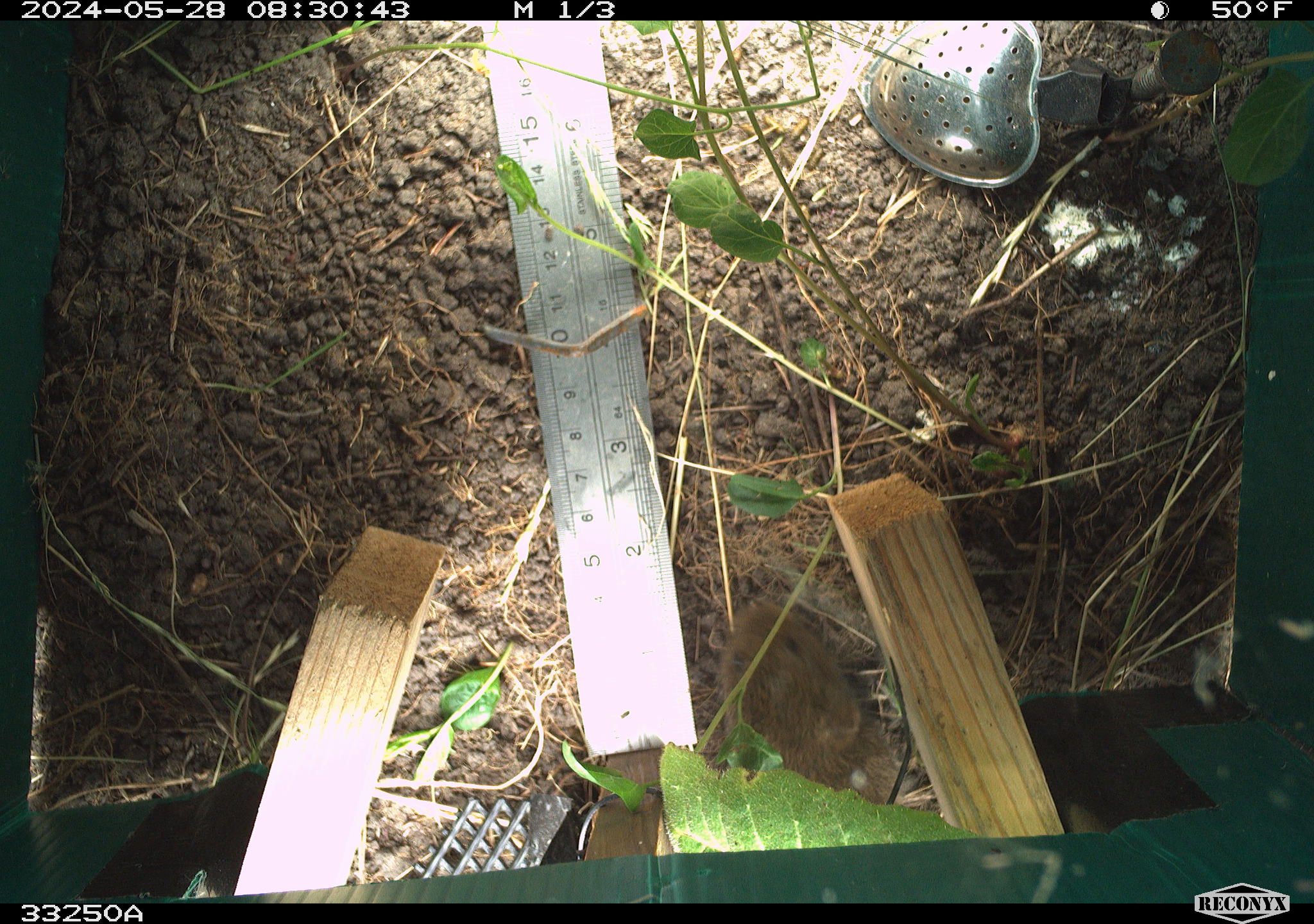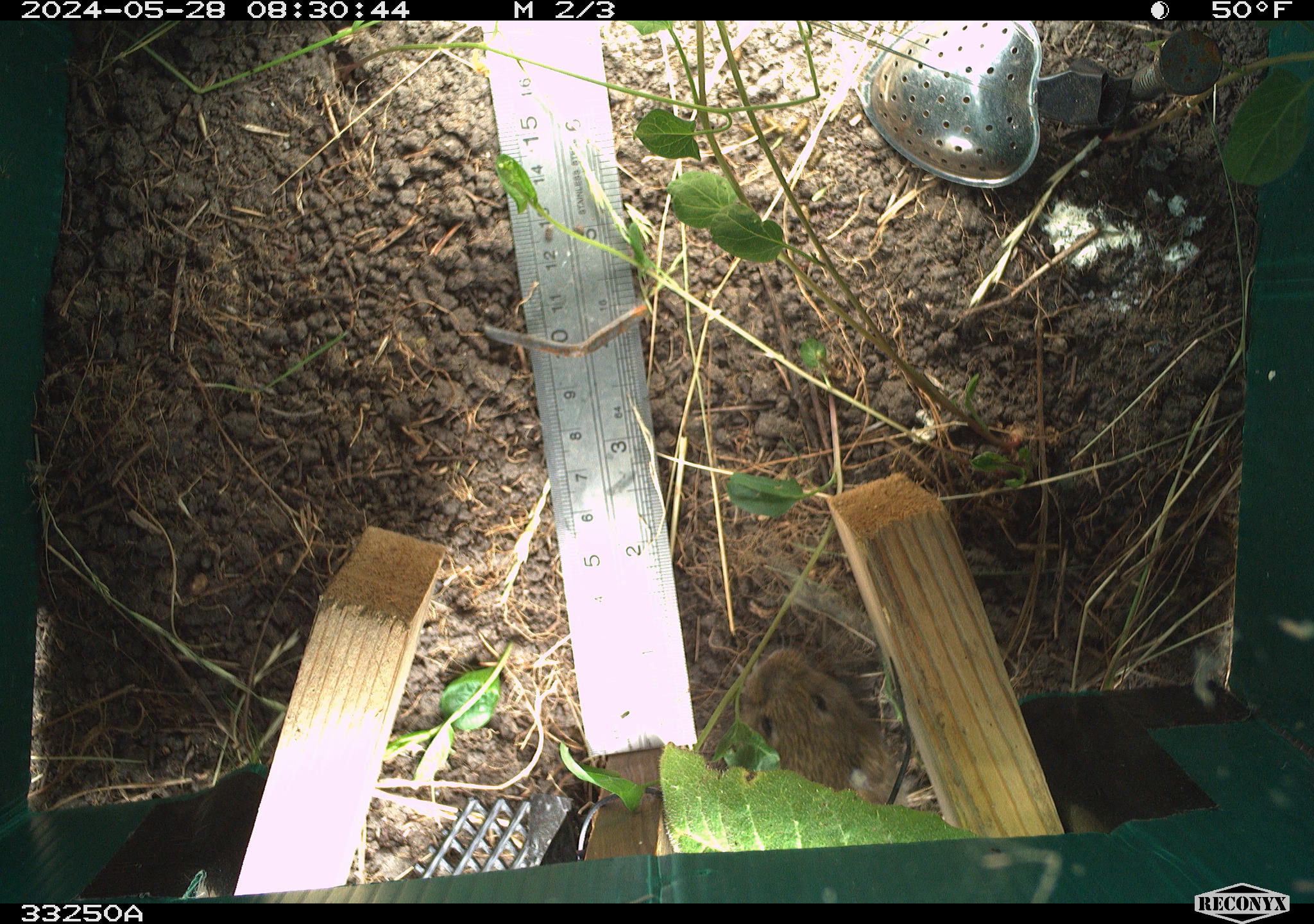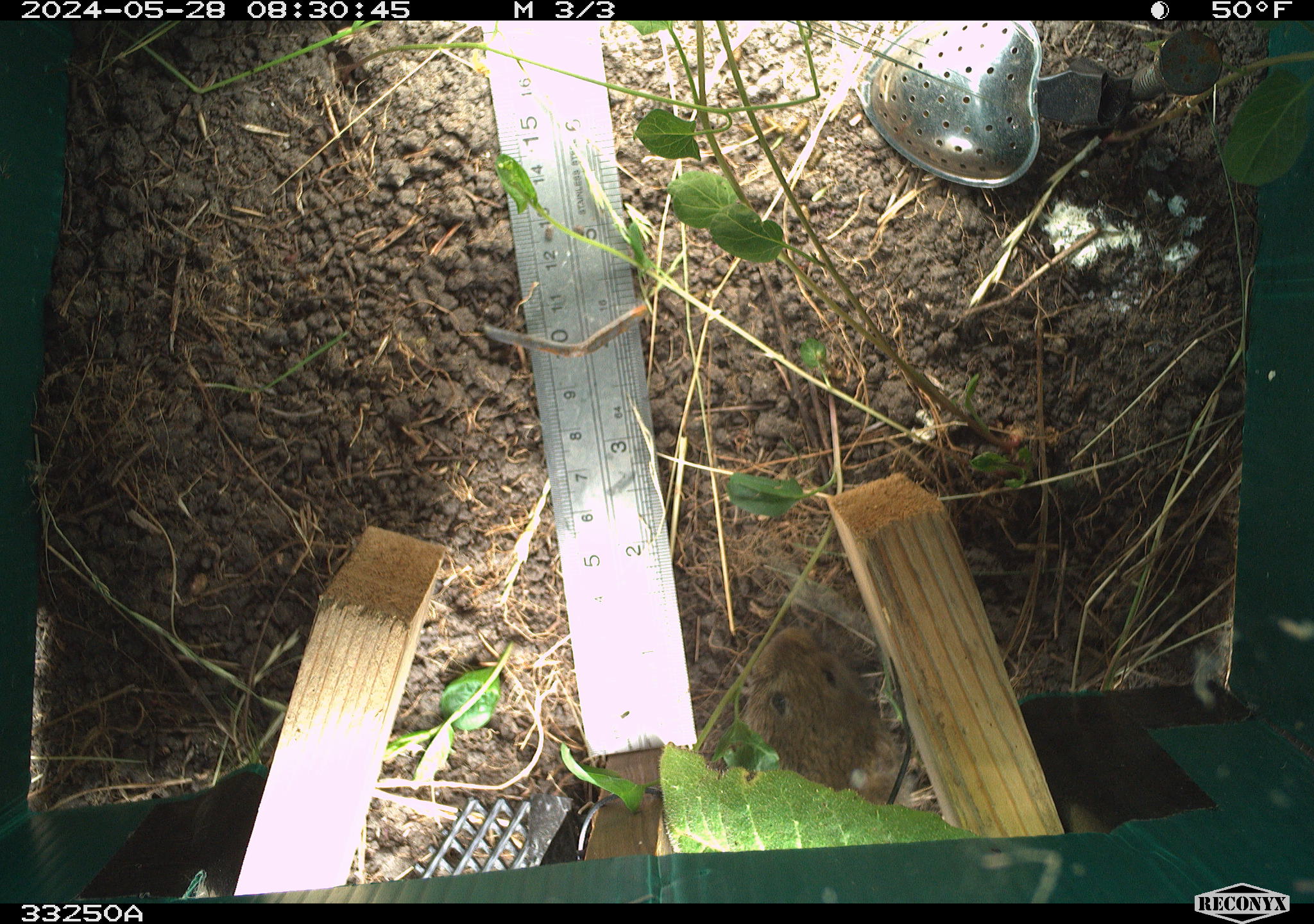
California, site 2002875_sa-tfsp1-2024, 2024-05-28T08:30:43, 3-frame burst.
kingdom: Animalia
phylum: Chordata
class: Mammalia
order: Rodentia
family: Cricetidae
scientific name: Arvicolinae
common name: voles, lemmings, and muskrats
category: arvicolinae subfamily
Arvicolinae subfamily (voles, lemmings, and muskrats) (Arvicolinae).